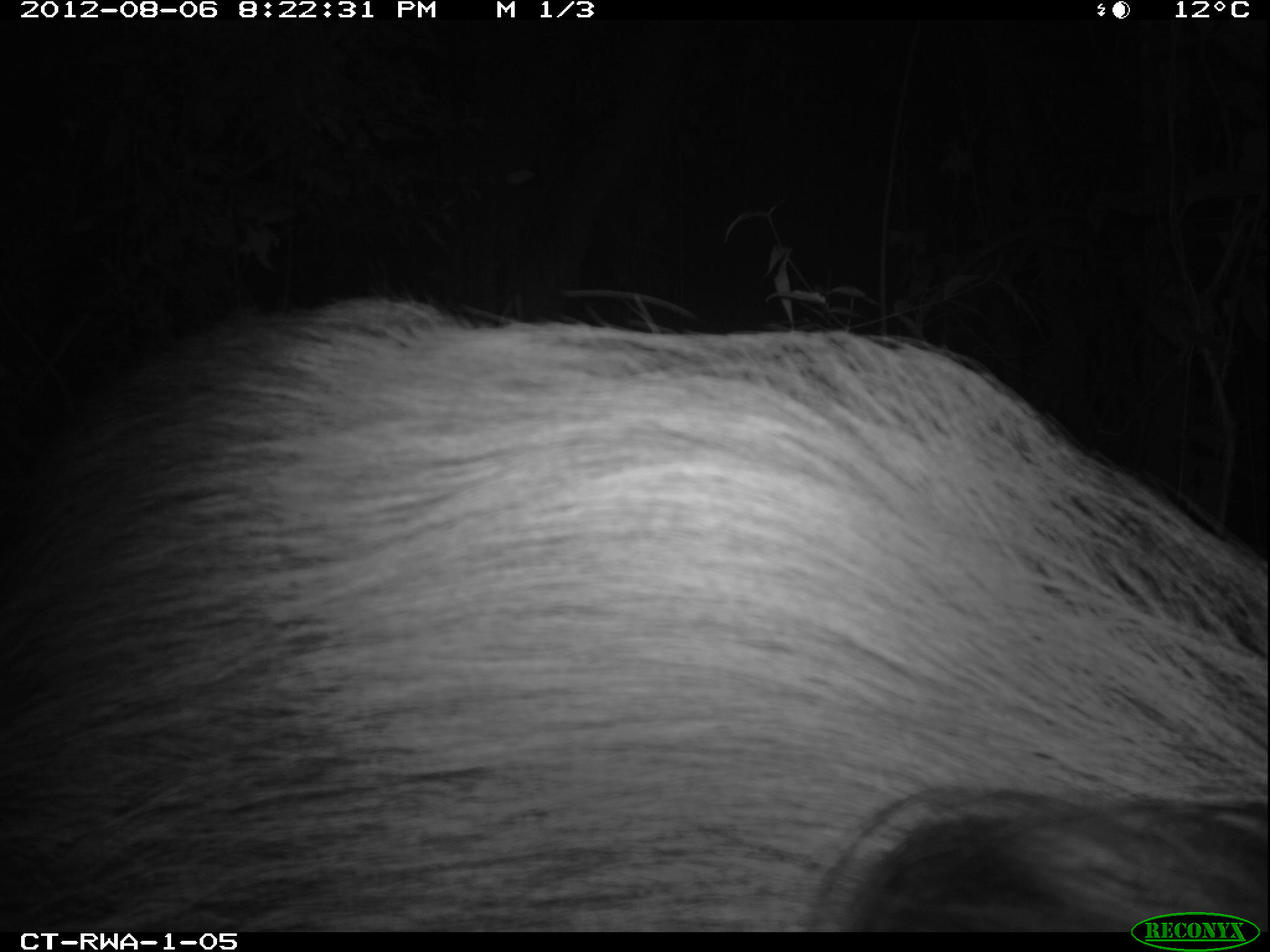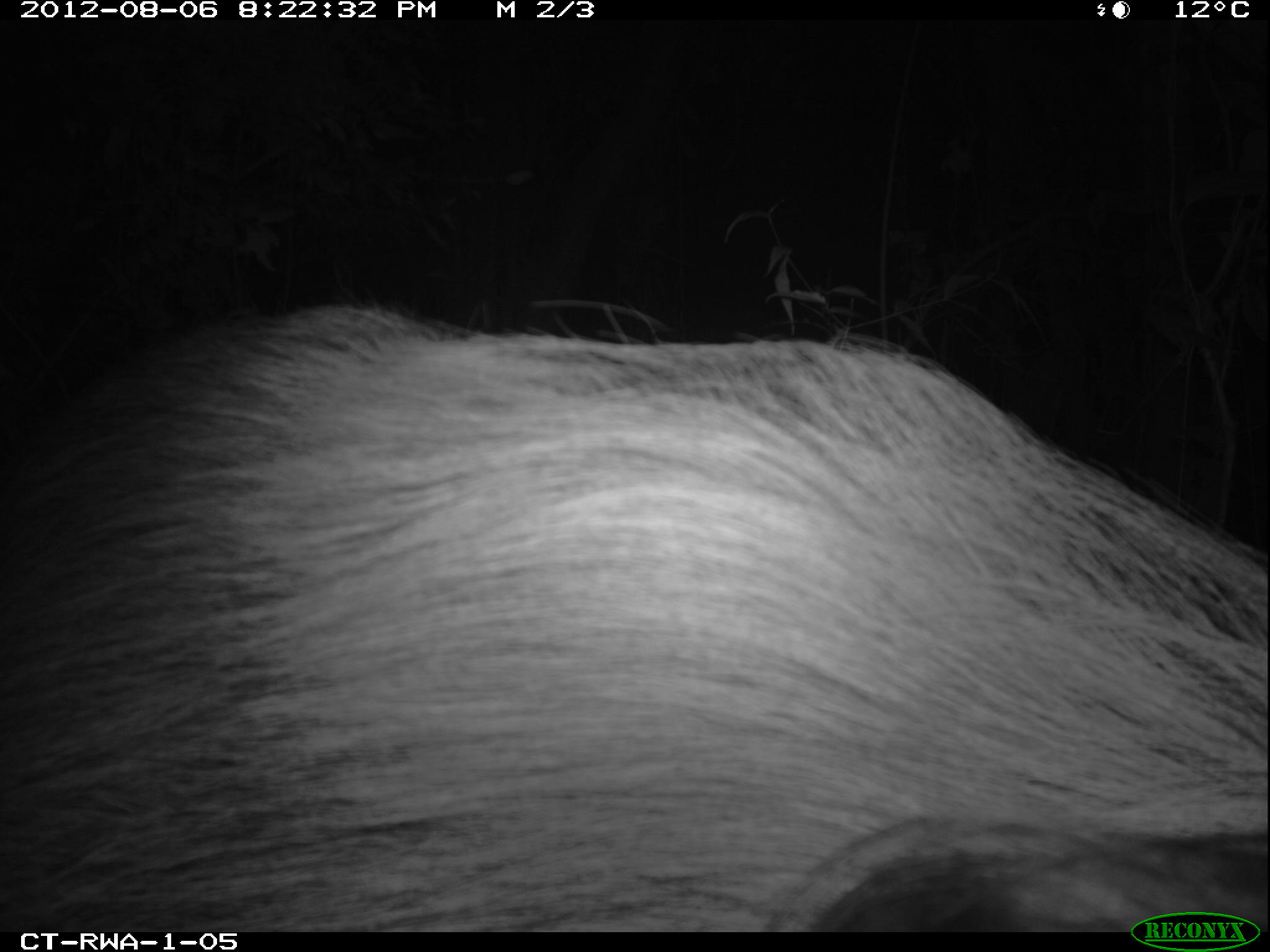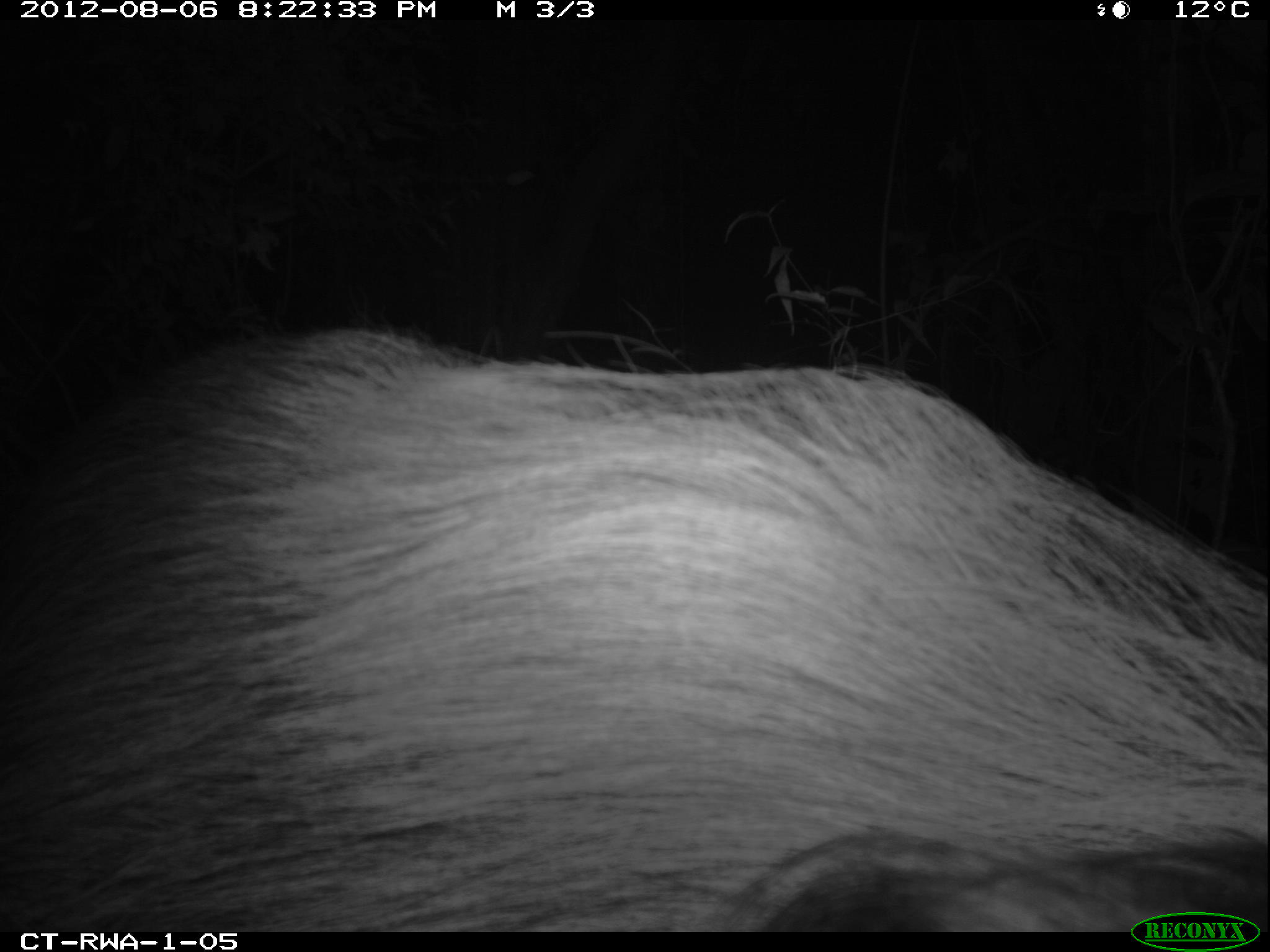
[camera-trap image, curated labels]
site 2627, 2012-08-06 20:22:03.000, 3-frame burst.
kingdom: Animalia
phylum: Chordata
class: Mammalia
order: Artiodactyla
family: Suidae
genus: Potamochoerus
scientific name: Potamochoerus larvatus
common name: bushpig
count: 1